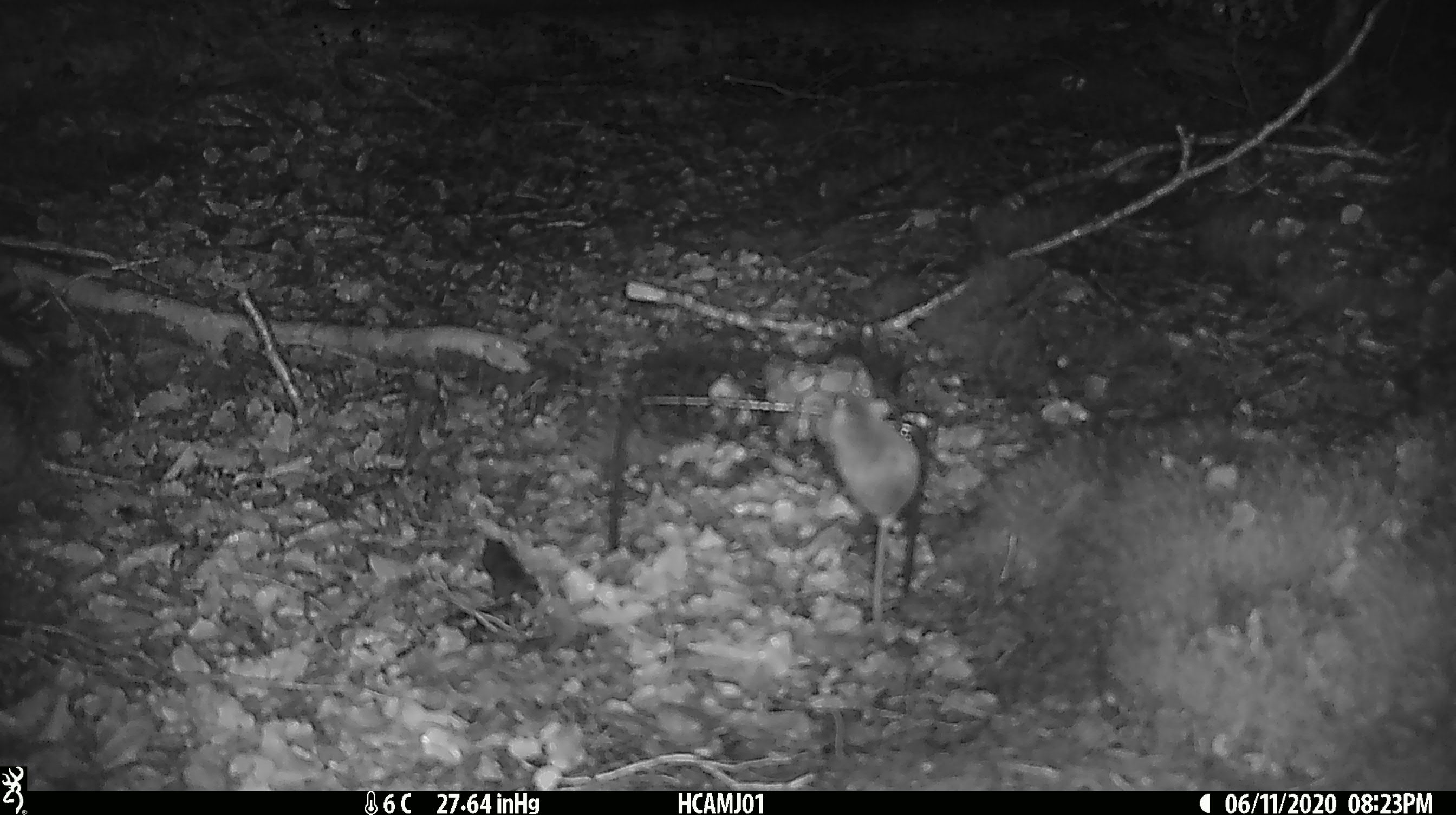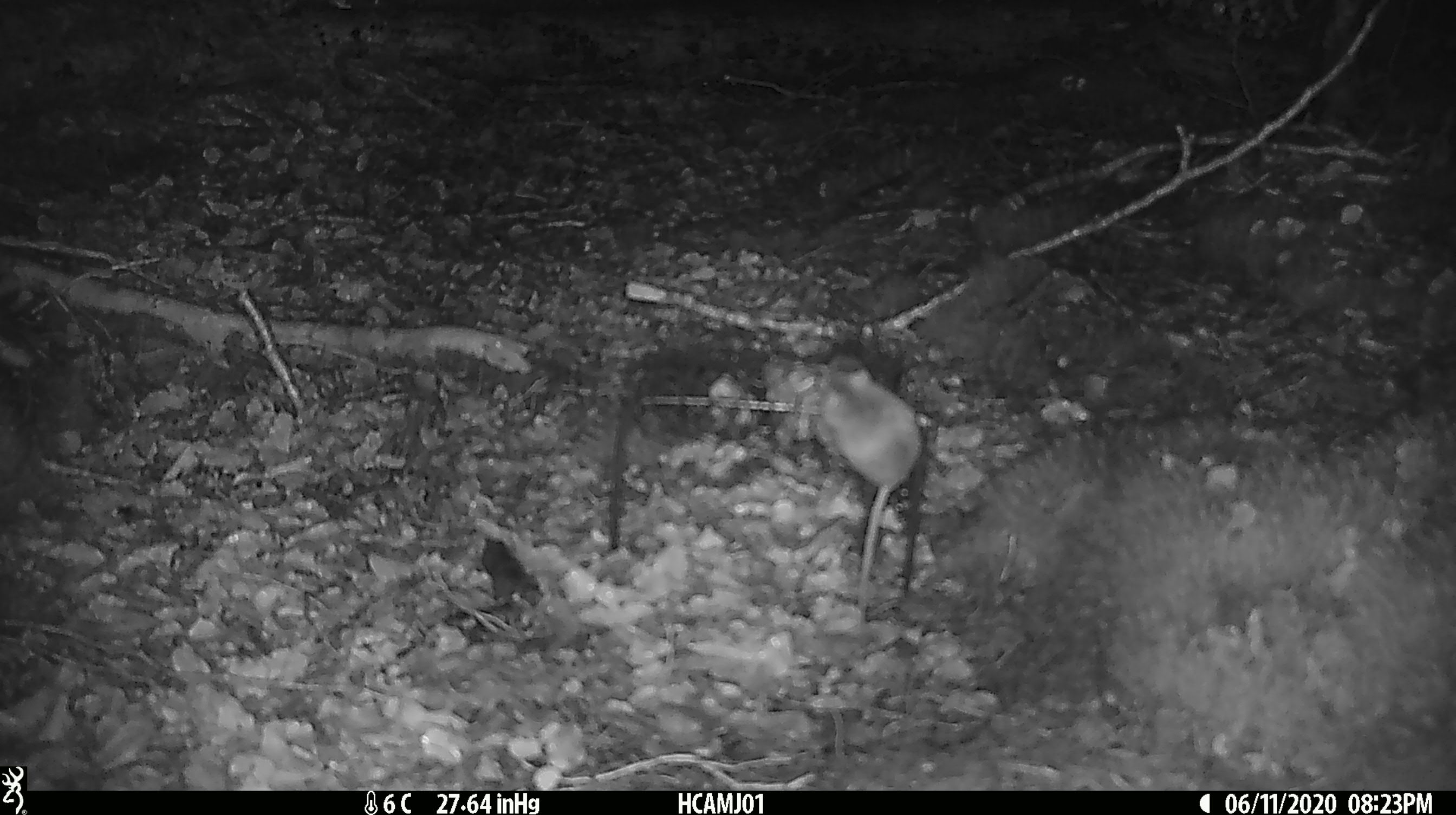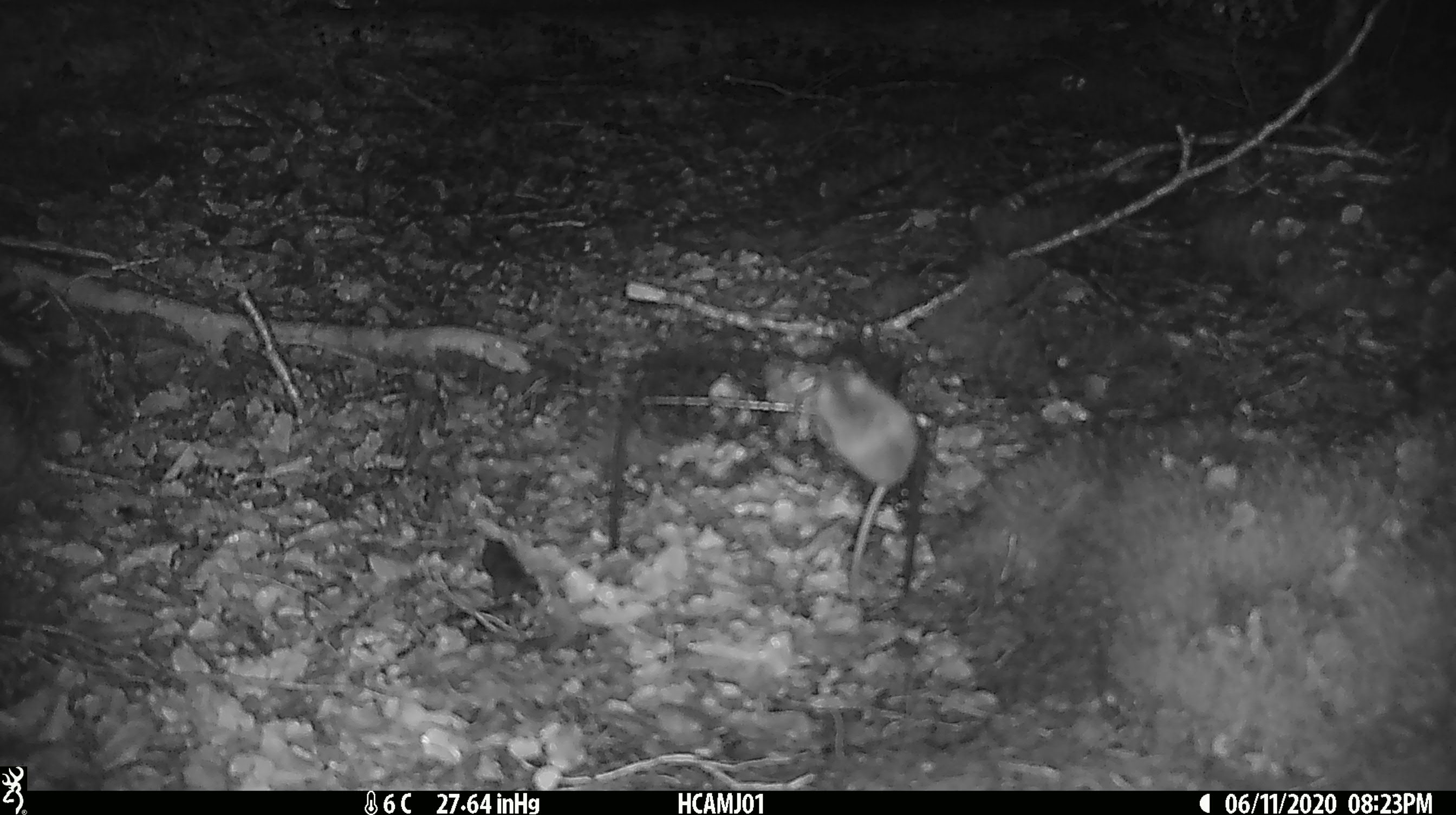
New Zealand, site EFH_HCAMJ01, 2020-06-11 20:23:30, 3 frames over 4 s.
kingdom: Animalia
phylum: Chordata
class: Mammalia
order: Rodentia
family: Muridae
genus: Mus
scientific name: Mus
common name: mouse